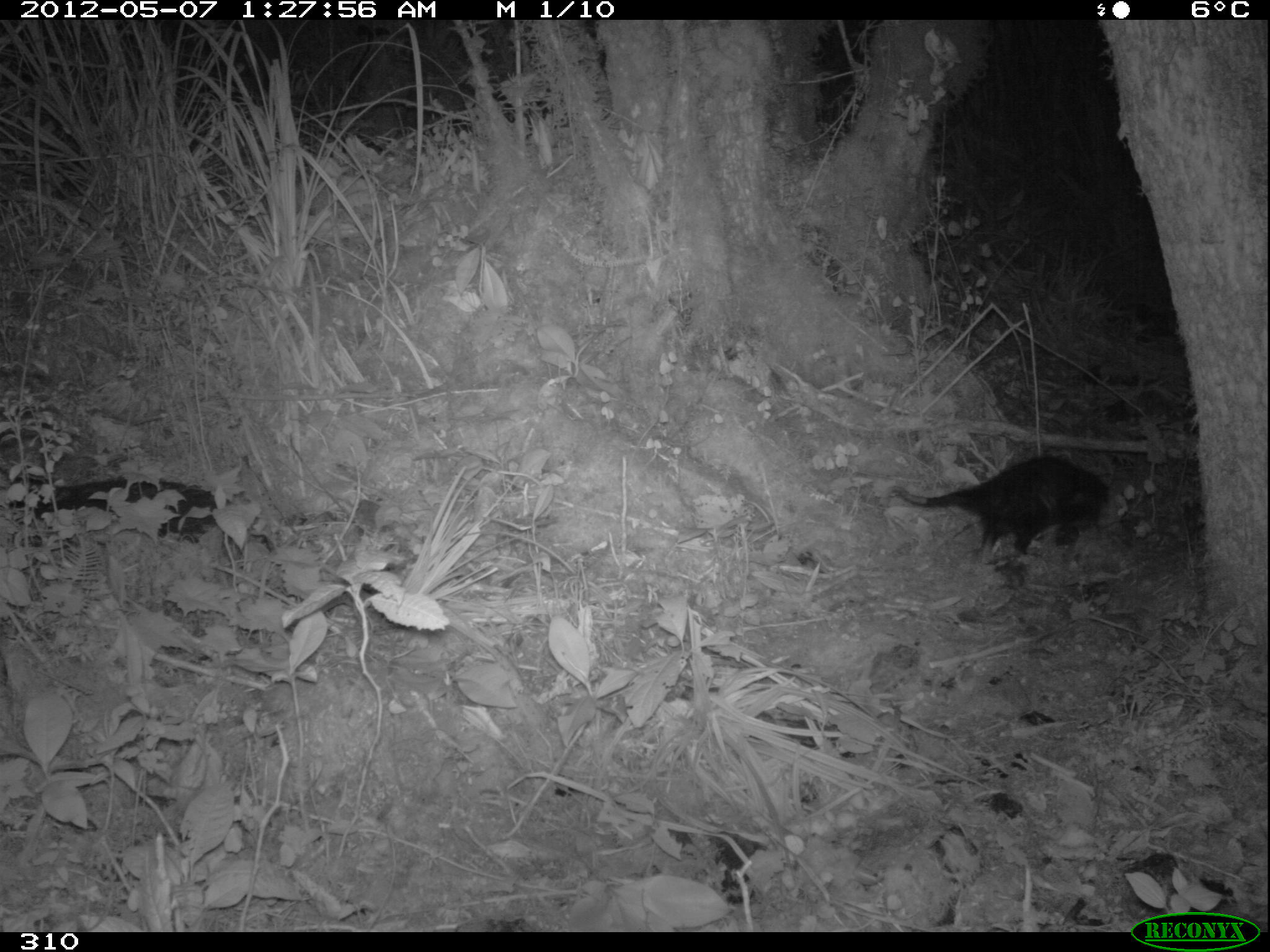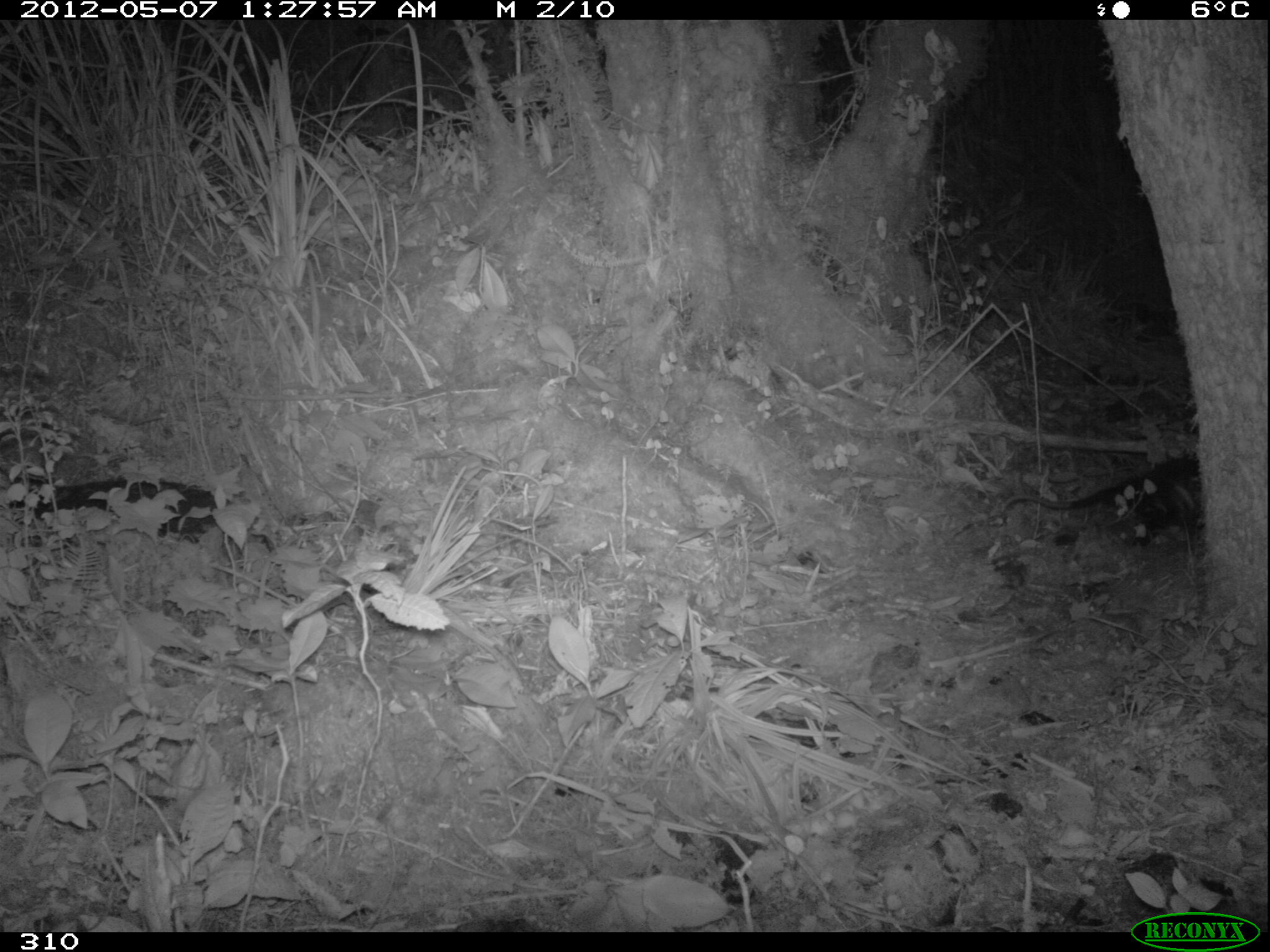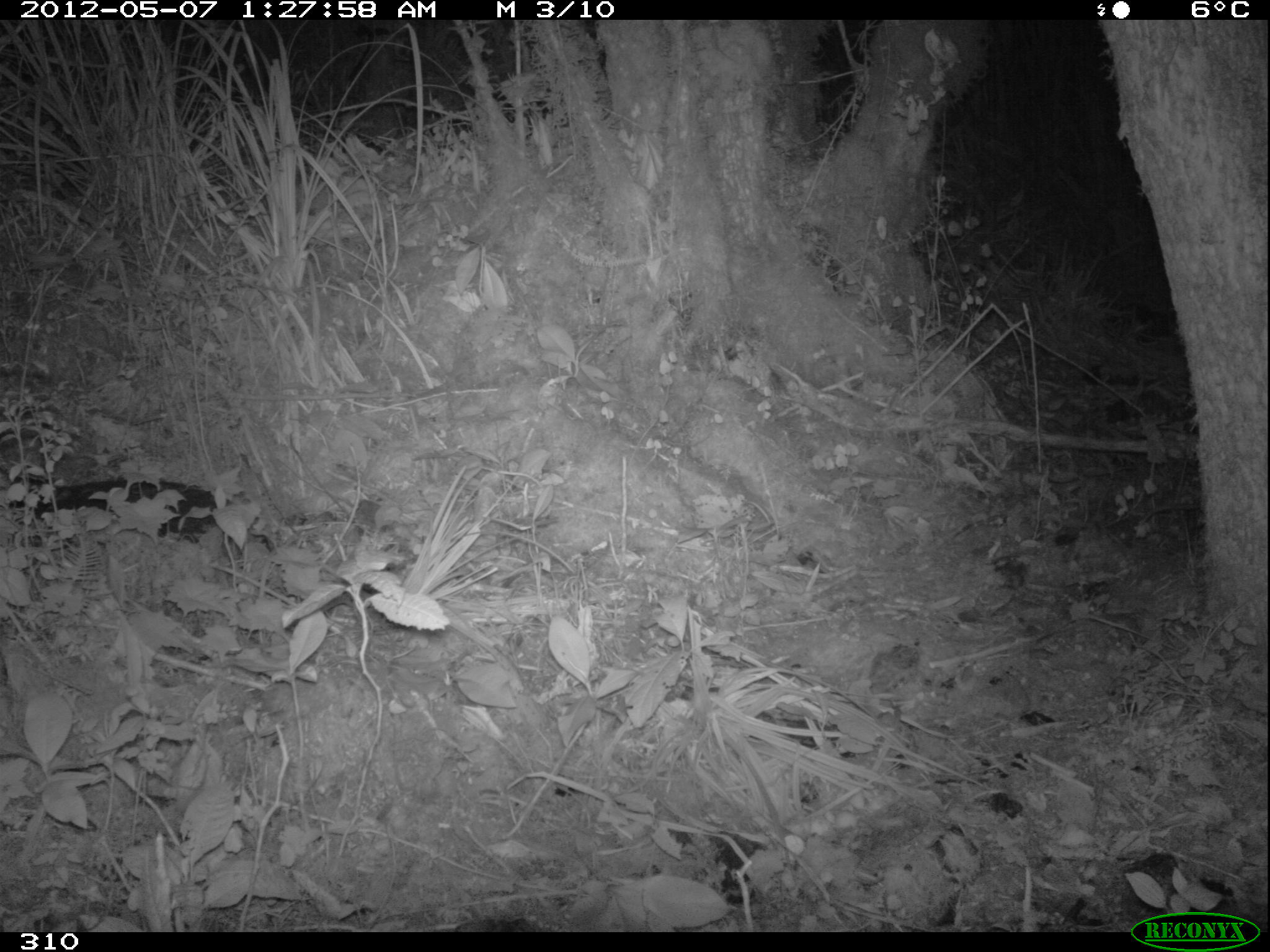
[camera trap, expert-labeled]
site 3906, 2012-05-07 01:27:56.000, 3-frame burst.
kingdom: Animalia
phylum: Chordata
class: Mammalia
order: Didelphimorphia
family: Didelphidae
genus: Didelphis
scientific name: Didelphis pernigra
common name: andean white-eared opossum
Didelphis pernigra (andean white-eared opossum).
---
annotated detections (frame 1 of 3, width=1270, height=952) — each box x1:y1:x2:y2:
didelphis pernigra: 886:453:1112:556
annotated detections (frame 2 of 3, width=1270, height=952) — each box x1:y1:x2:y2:
didelphis pernigra: 1000:450:1204:547